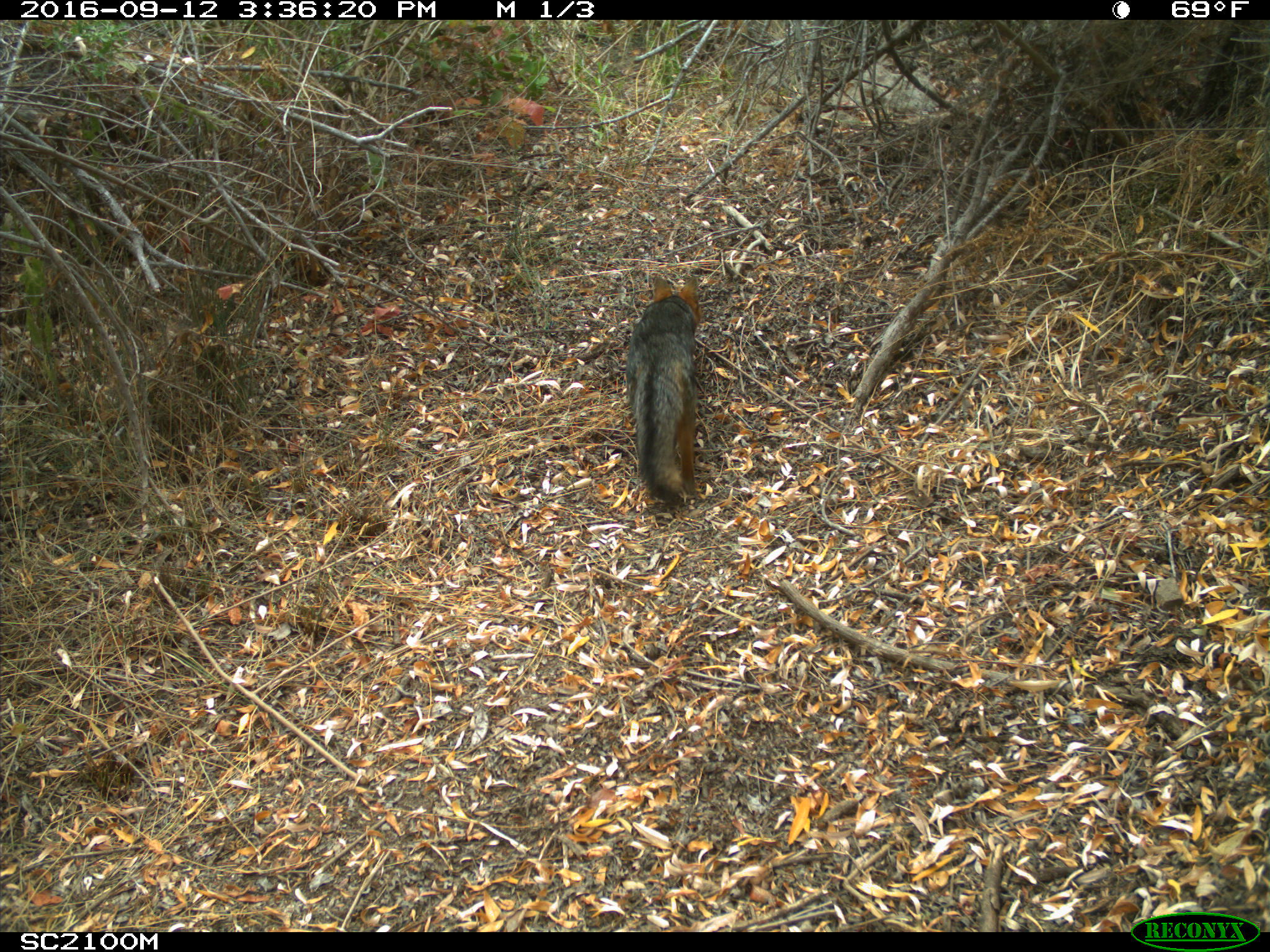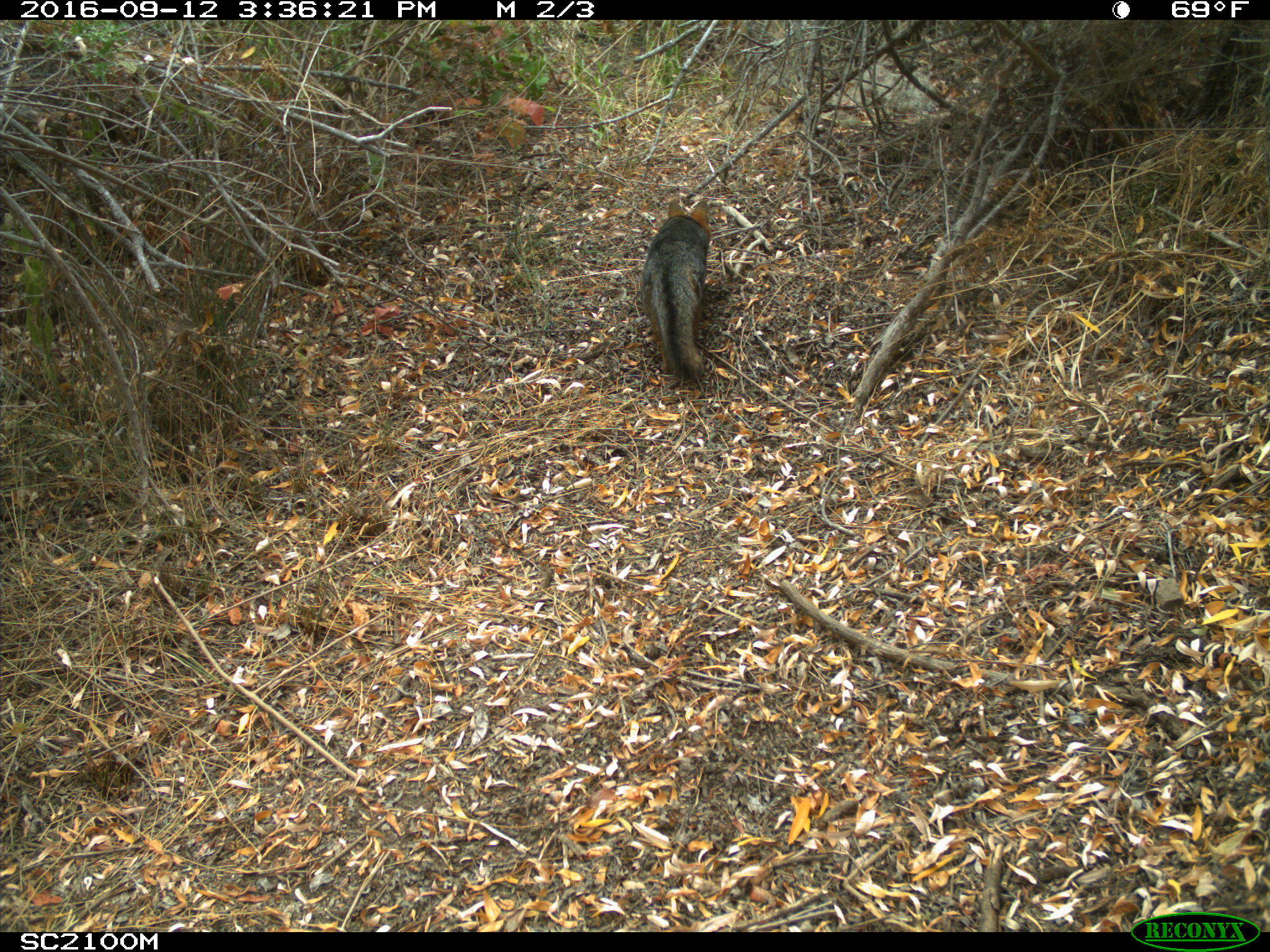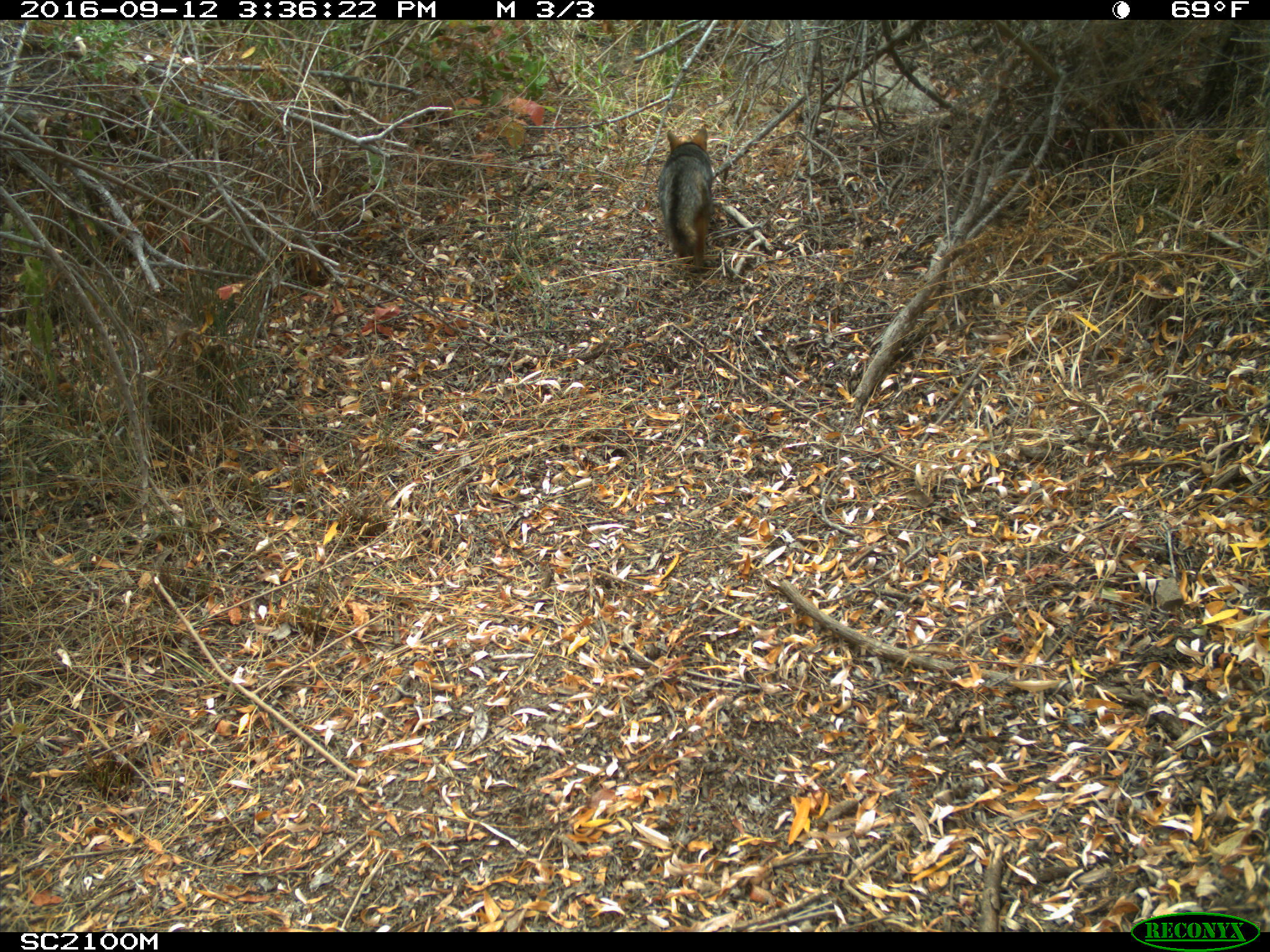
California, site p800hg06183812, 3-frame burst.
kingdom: Animalia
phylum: Chordata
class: Mammalia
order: Carnivora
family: Canidae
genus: Urocyon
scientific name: Urocyon littoralis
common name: island fox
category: fox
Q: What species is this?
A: Fox (island fox) (Urocyon littoralis).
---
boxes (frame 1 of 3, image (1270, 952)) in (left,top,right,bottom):
fox: (626,276,700,506)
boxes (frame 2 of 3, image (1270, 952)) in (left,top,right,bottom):
fox: (640,199,710,382)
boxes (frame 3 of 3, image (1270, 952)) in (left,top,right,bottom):
fox: (658,127,711,269)